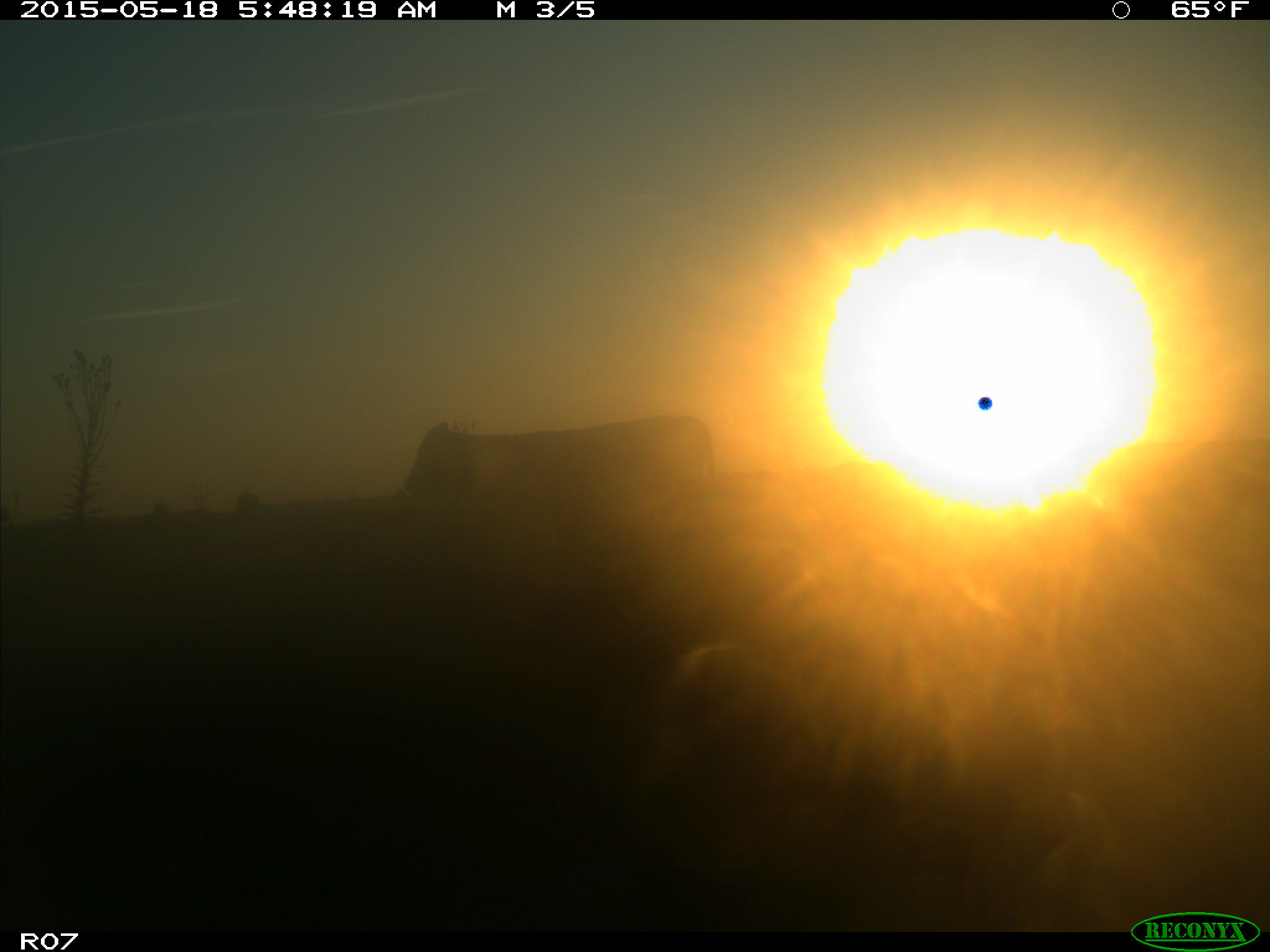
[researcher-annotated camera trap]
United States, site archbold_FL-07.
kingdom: Animalia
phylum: Chordata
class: Mammalia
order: Artiodactyla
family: Bovidae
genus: Bos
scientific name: Bos taurus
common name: domestic cow